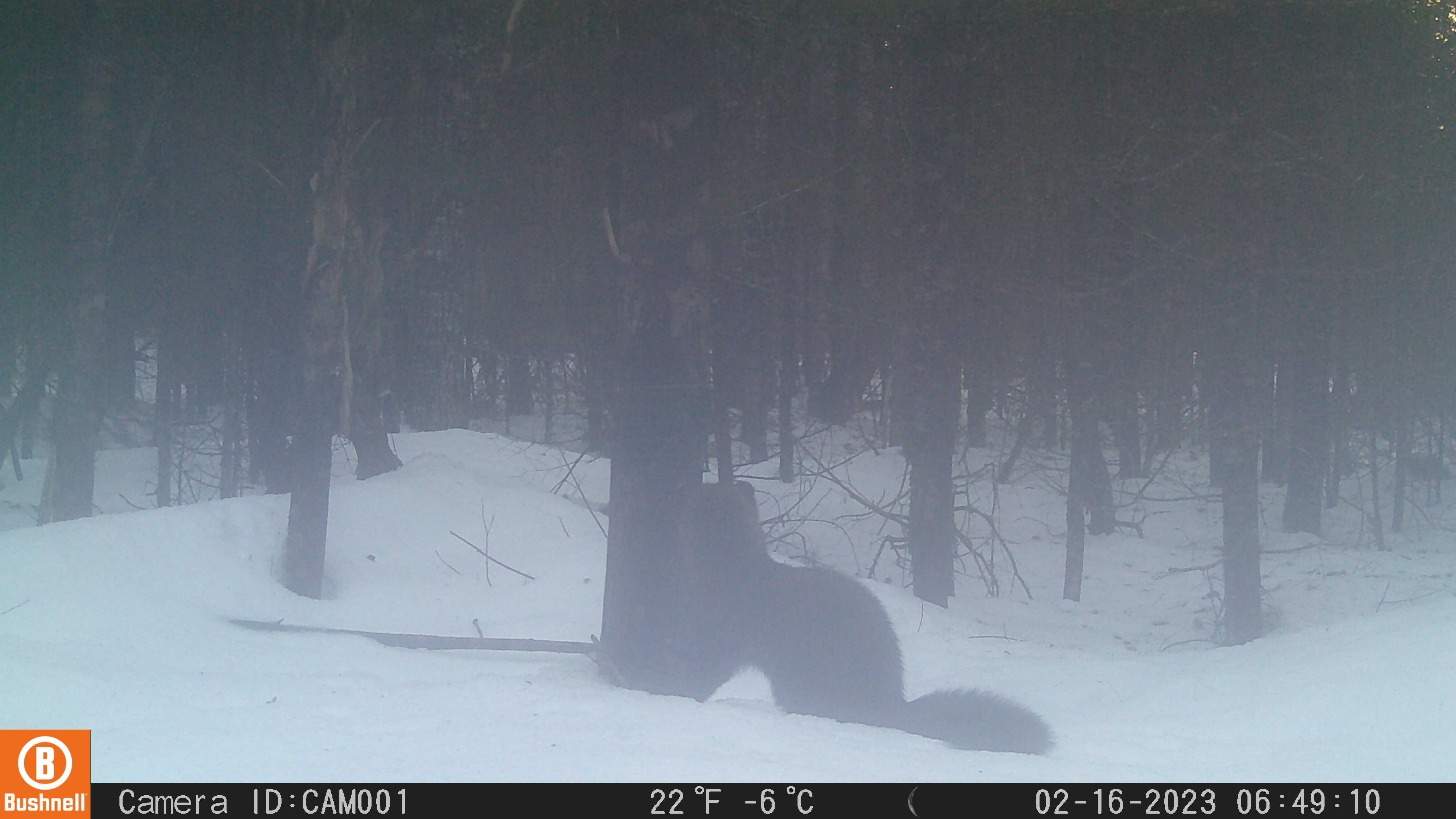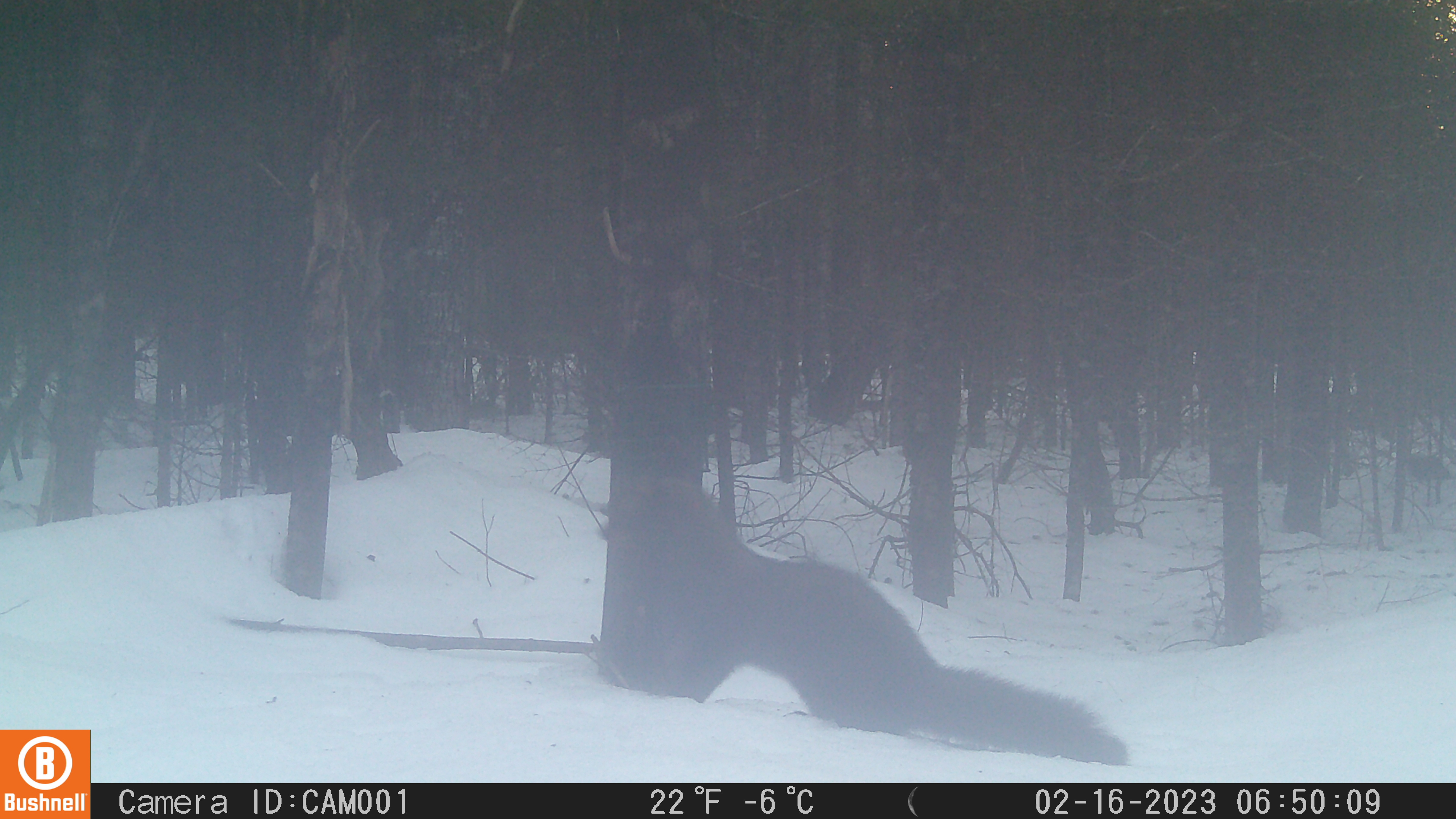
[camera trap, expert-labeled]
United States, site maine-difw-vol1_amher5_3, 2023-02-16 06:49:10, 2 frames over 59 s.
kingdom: Animalia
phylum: Chordata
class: Mammalia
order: Carnivora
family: Mustelidae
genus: Pekania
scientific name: Pekania pennanti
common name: fisher